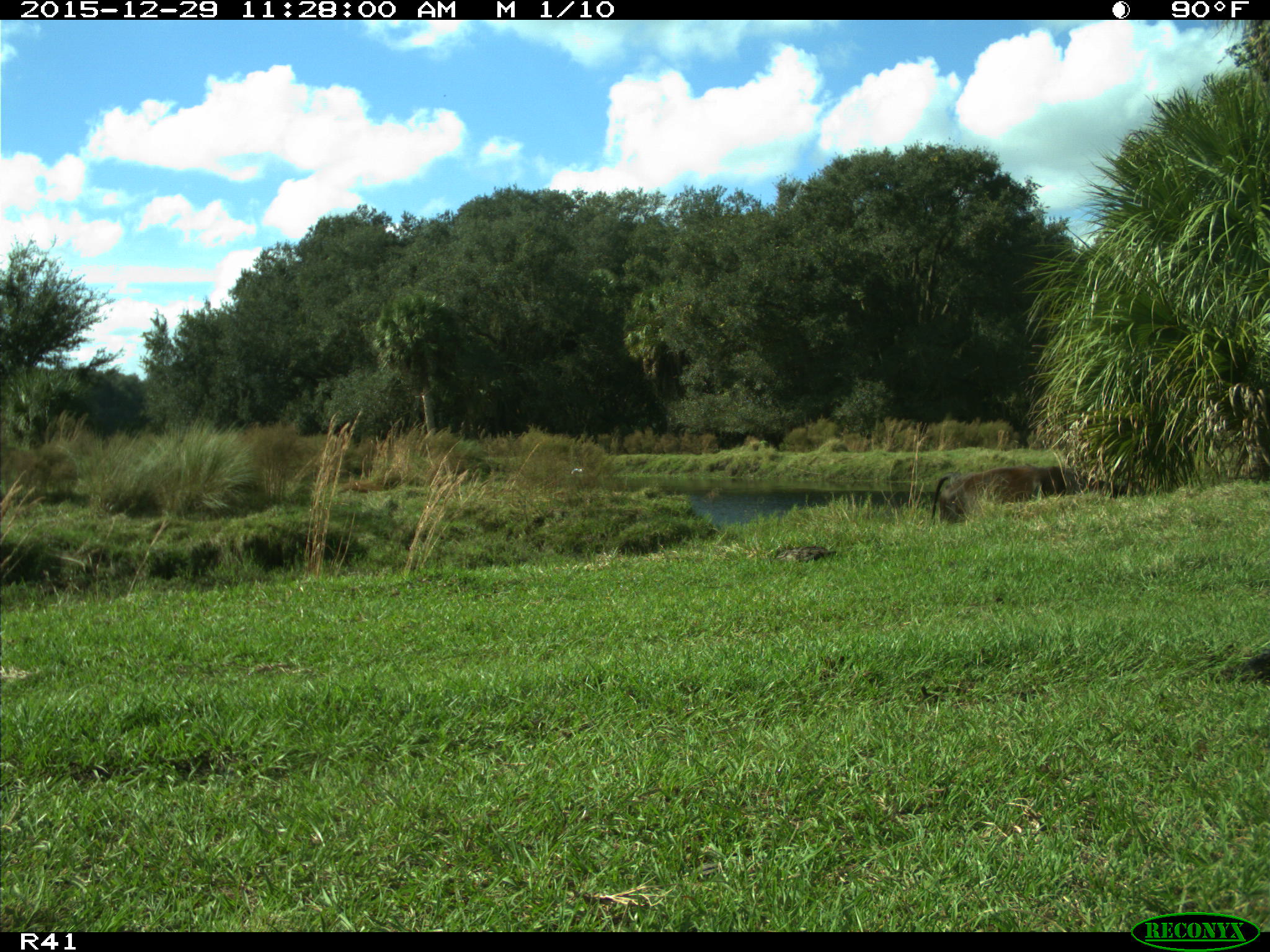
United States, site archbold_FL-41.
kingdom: Animalia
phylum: Chordata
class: Mammalia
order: Artiodactyla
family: Bovidae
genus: Bos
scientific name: Bos taurus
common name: domestic cow